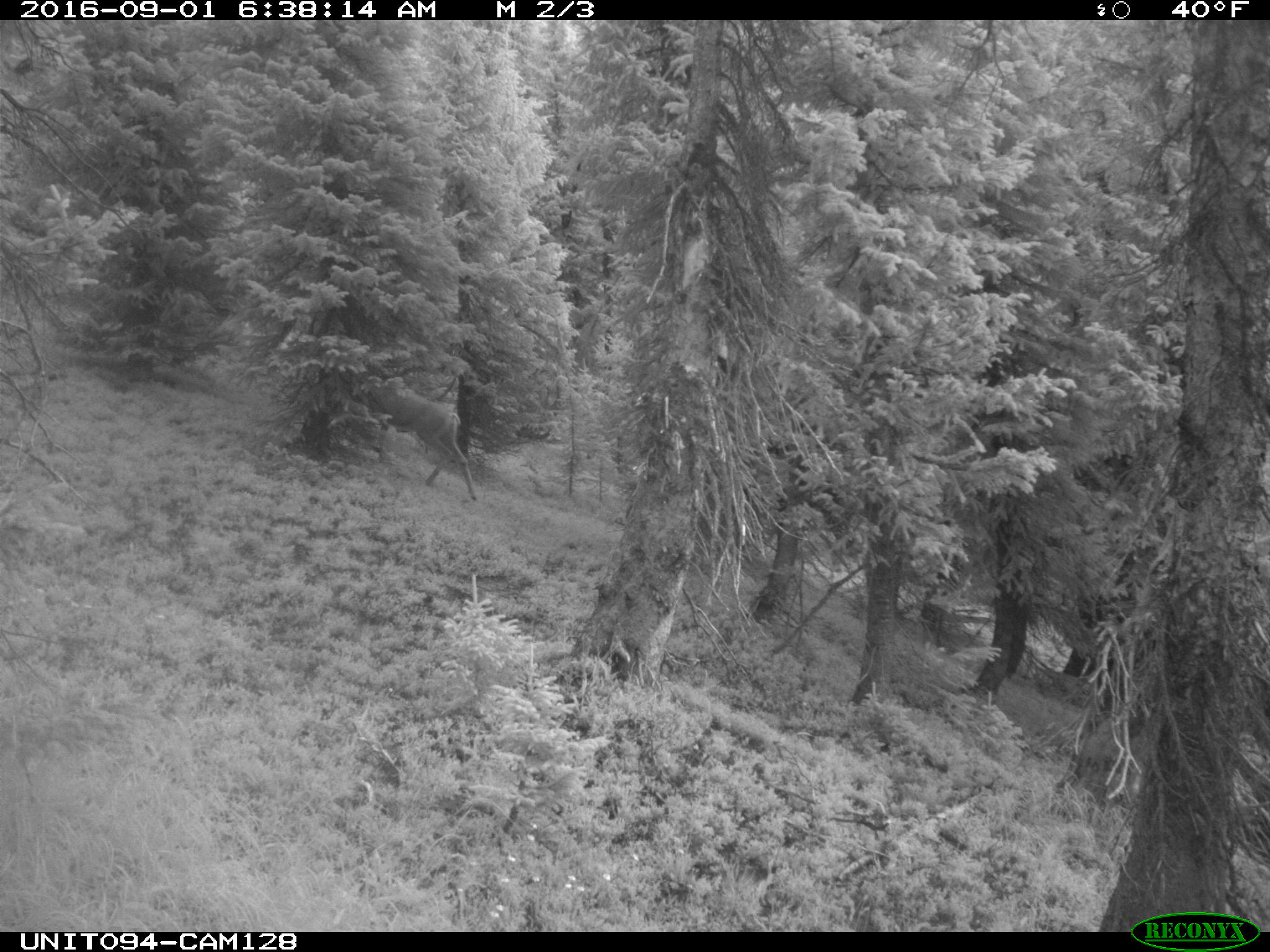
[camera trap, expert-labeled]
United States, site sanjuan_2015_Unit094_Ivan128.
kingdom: Animalia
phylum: Chordata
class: Mammalia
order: Artiodactyla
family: Cervidae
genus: Odocoileus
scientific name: Odocoileus hemionus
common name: mule deer